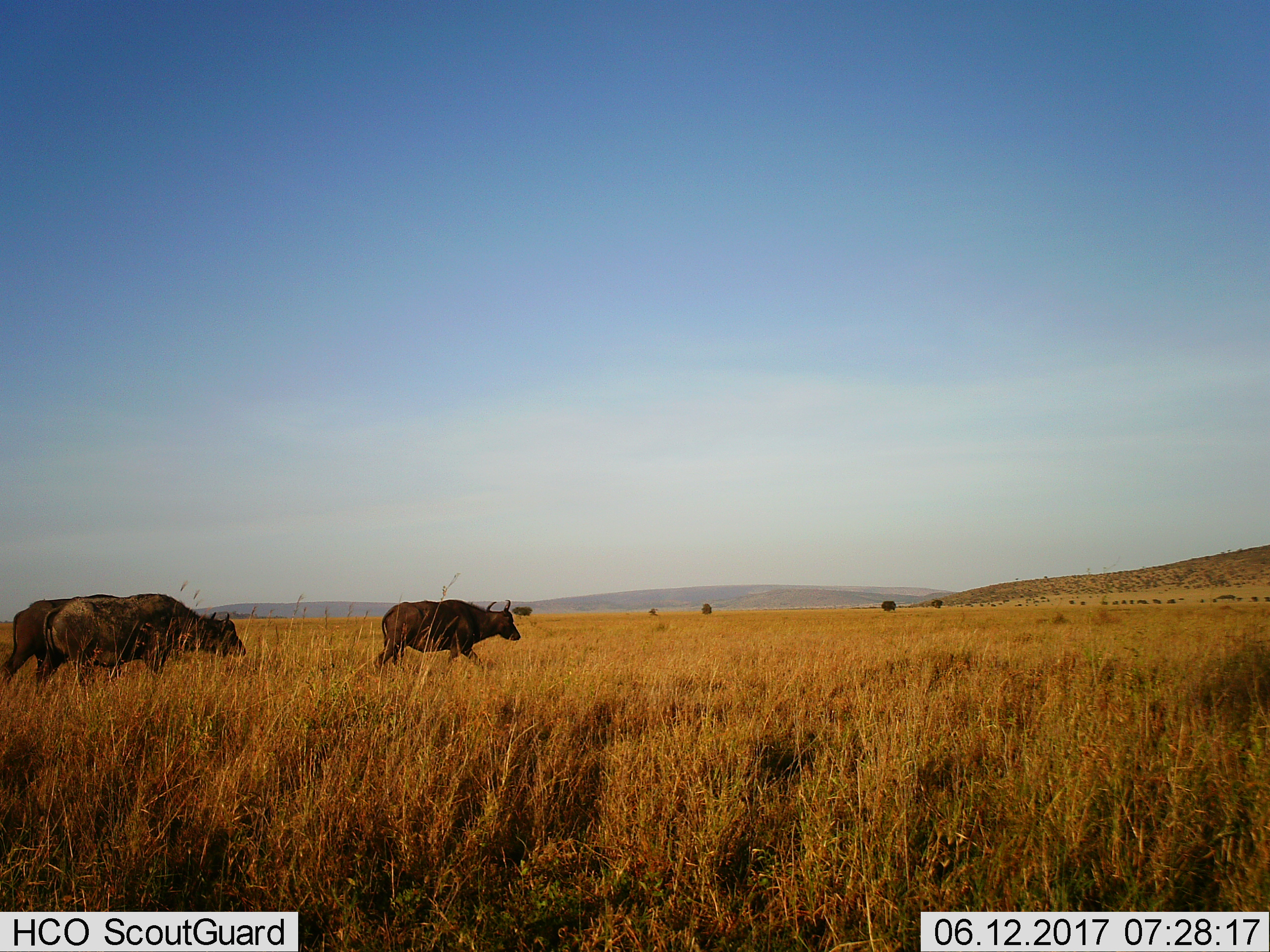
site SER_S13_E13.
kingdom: Animalia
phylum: Chordata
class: Mammalia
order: Artiodactyla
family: Bovidae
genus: Syncerus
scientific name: Syncerus caffer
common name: african buffalo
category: buffalo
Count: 3.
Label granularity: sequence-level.